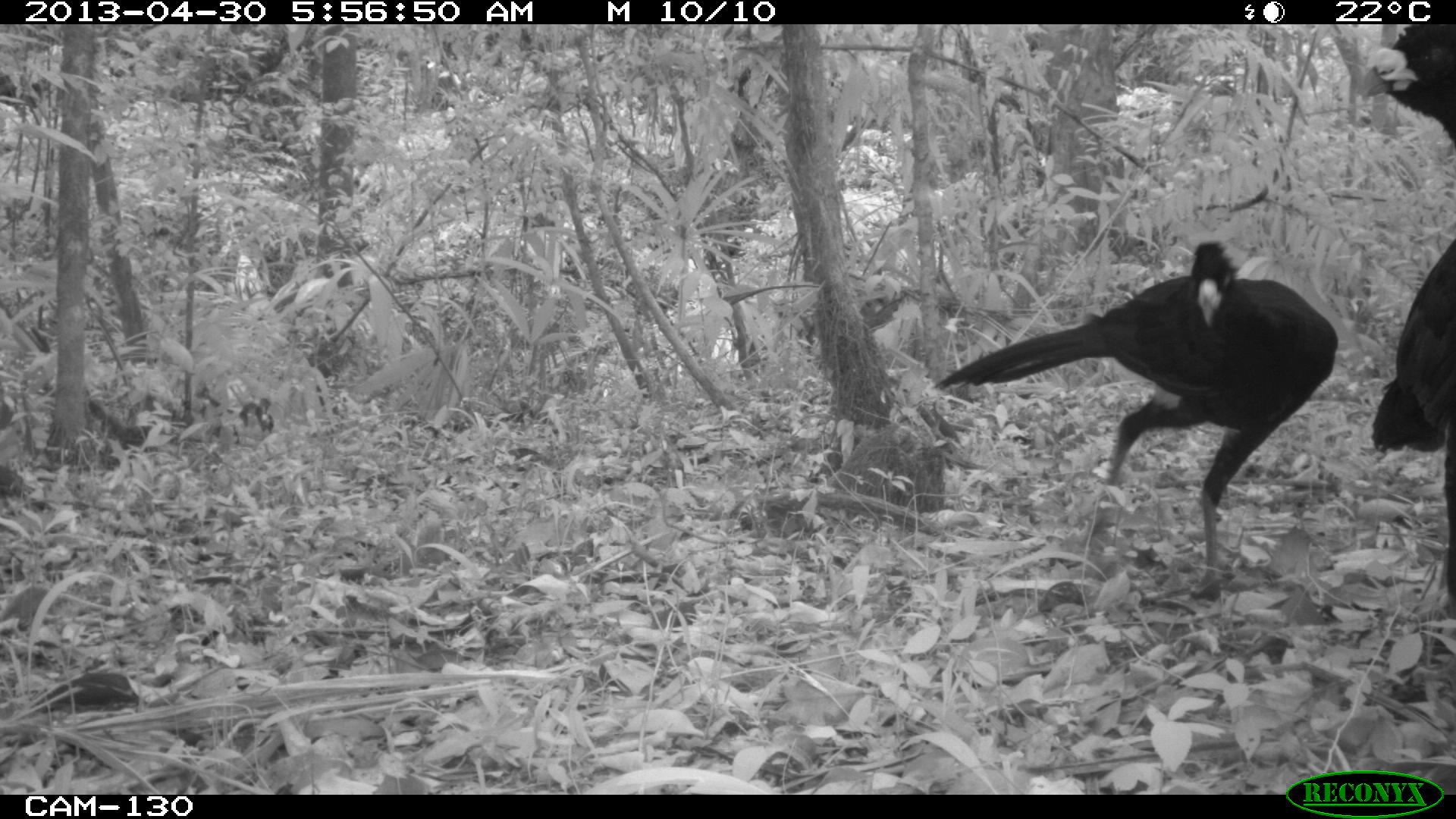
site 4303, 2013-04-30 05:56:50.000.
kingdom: Animalia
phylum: Chordata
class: Aves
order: Galliformes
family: Cracidae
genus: Crax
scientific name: Crax rubra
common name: great curassow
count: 2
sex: male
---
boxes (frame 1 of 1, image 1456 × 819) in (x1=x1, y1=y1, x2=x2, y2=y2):
crax rubra: (x1=929, y1=242, x2=1337, y2=600); (x1=1370, y1=24, x2=1453, y2=596)